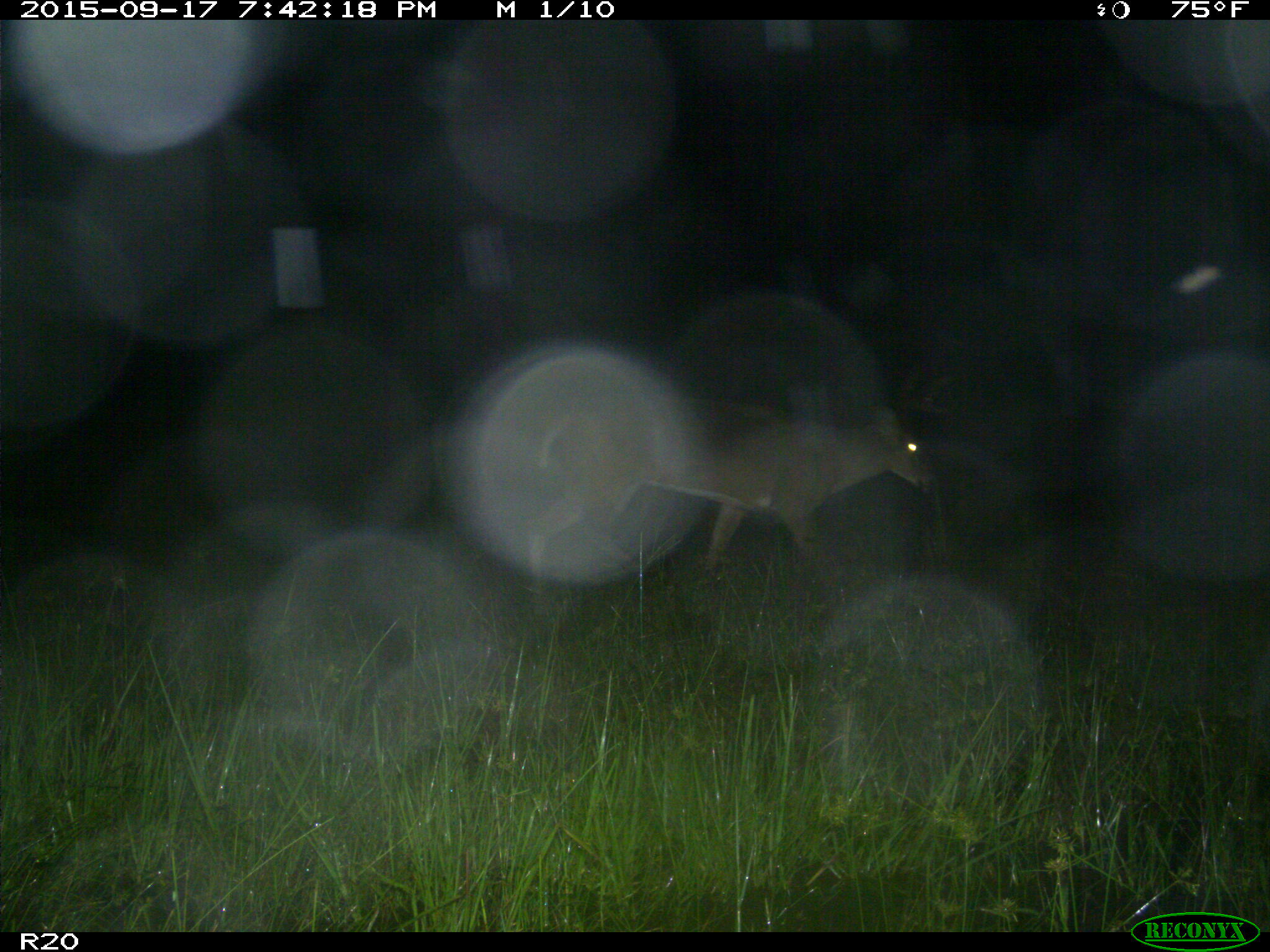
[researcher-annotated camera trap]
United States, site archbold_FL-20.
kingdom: Animalia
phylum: Chordata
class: Mammalia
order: Artiodactyla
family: Cervidae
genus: Odocoileus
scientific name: Odocoileus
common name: deer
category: unidentified deer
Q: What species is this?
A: Unidentified deer (deer) (Odocoileus).